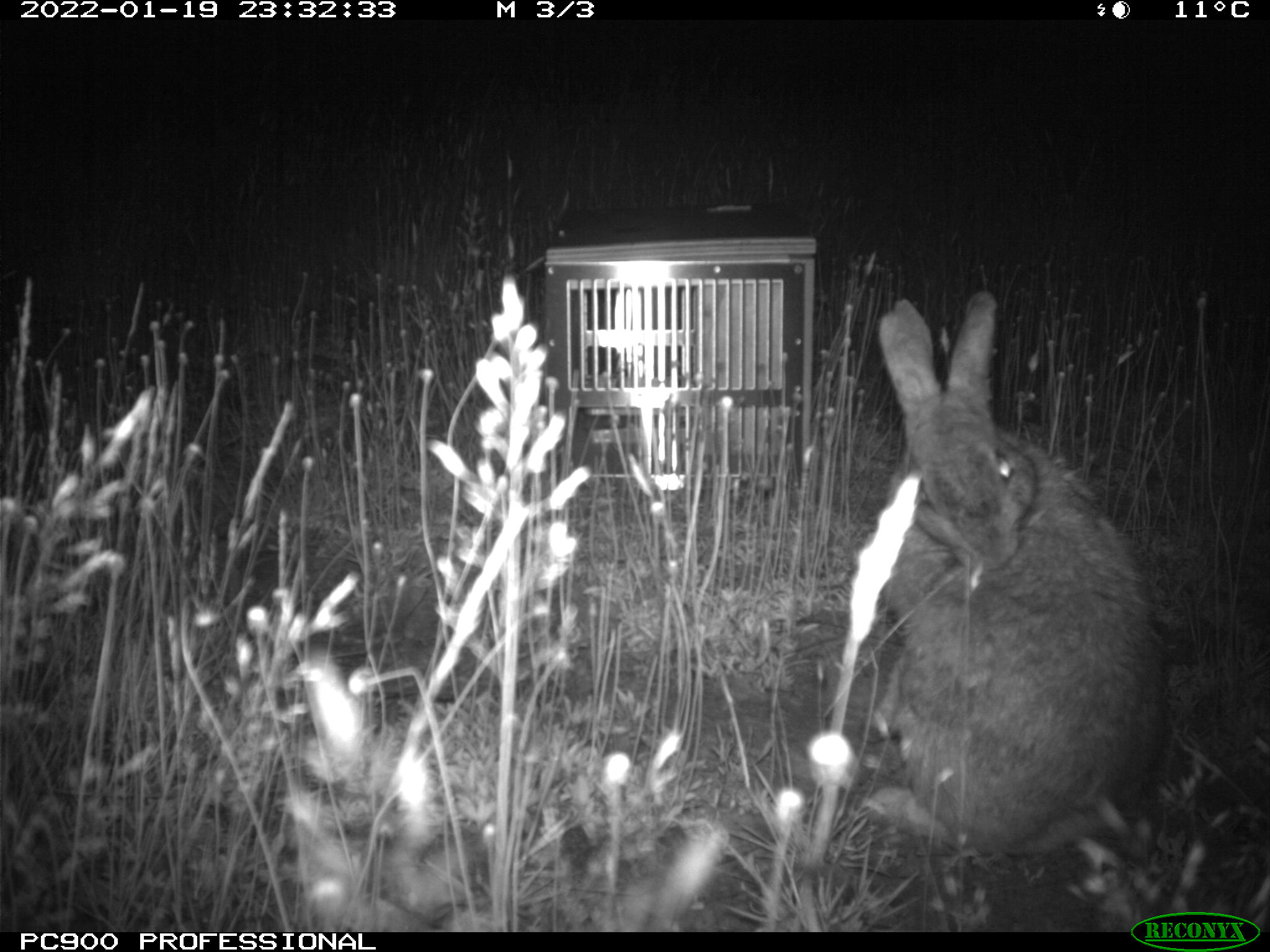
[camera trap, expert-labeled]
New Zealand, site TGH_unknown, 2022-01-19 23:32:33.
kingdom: Animalia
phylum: Chordata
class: Mammalia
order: Lagomorpha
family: Leporidae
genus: Oryctolagus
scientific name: Oryctolagus cuniculus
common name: european rabbit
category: rabbit